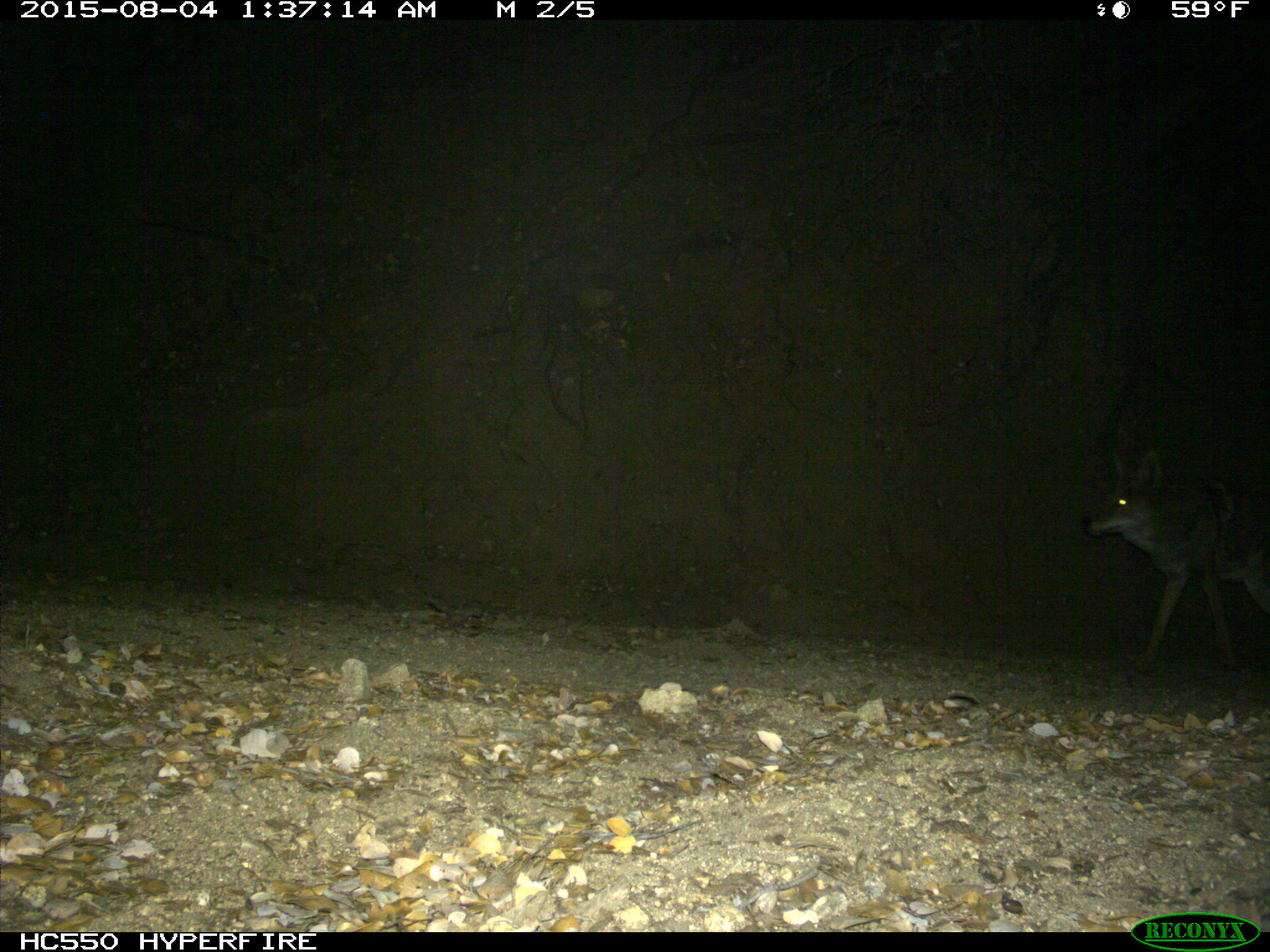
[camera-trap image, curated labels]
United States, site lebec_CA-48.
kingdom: Animalia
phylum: Chordata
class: Mammalia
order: Carnivora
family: Canidae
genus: Canis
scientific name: Canis latrans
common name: coyote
Canis latrans (coyote).